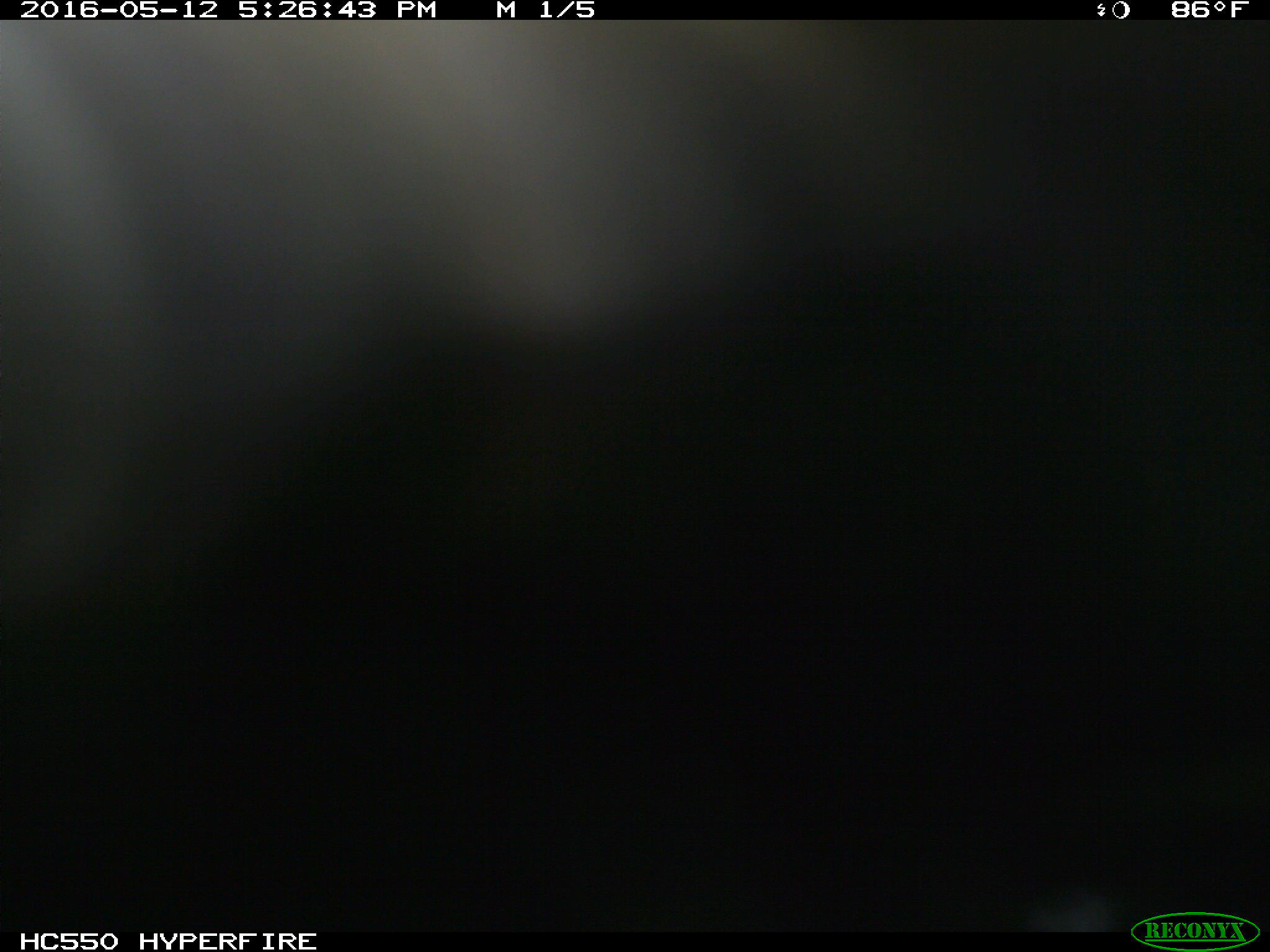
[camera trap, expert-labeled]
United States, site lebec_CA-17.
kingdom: Animalia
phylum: Chordata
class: Mammalia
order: Artiodactyla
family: Bovidae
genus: Bos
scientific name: Bos taurus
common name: domestic cow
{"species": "Bos taurus (domestic cow)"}